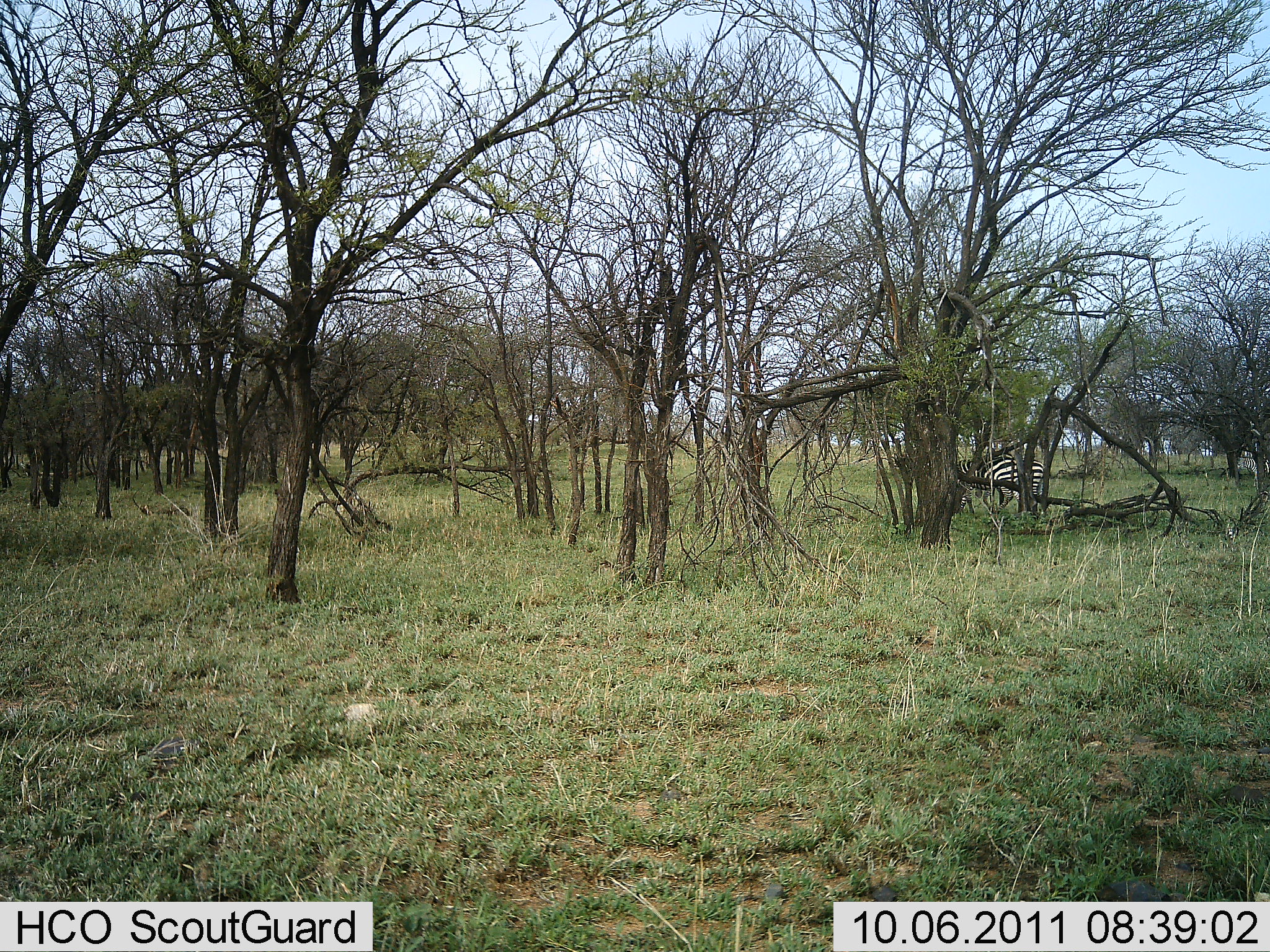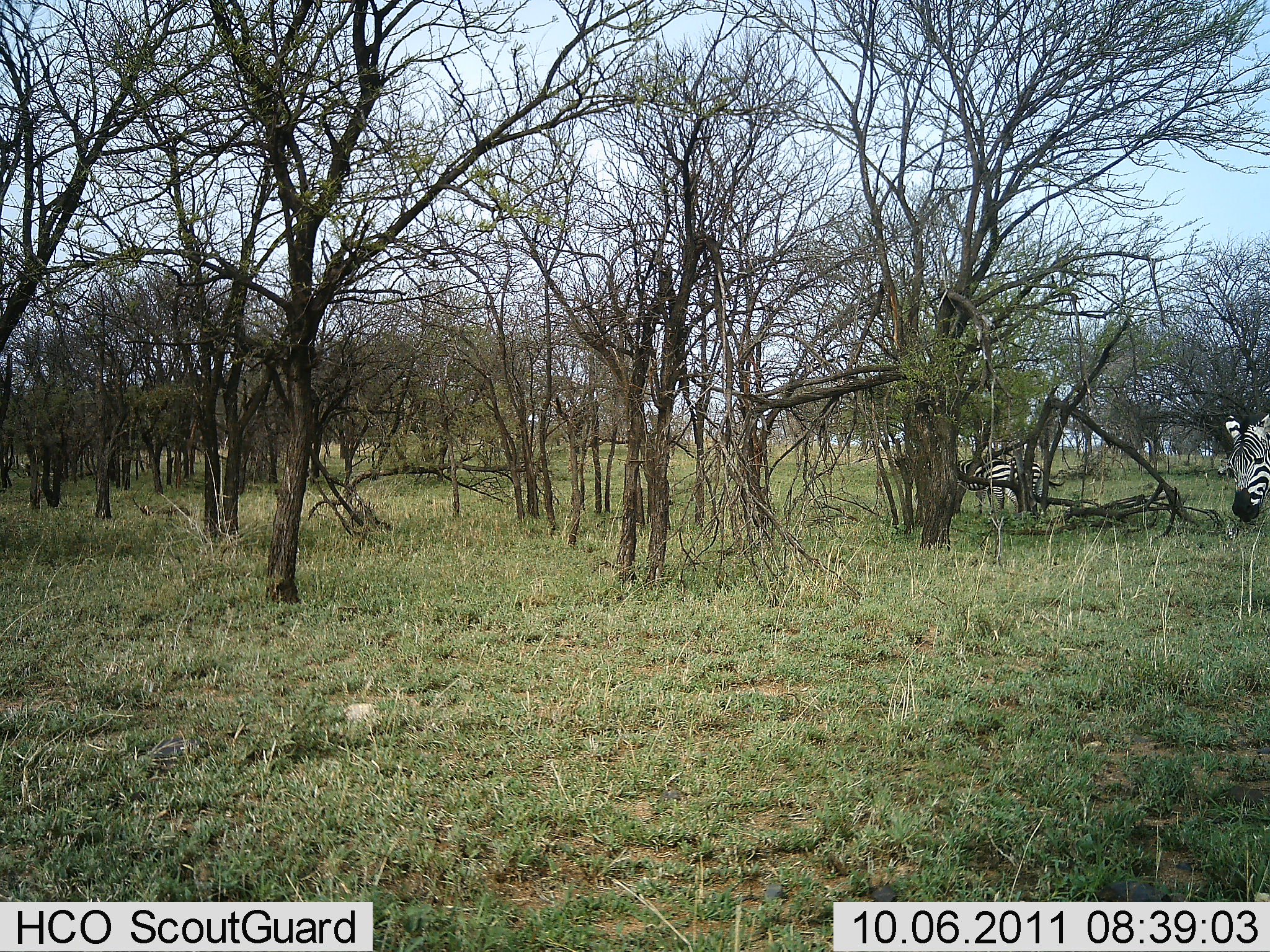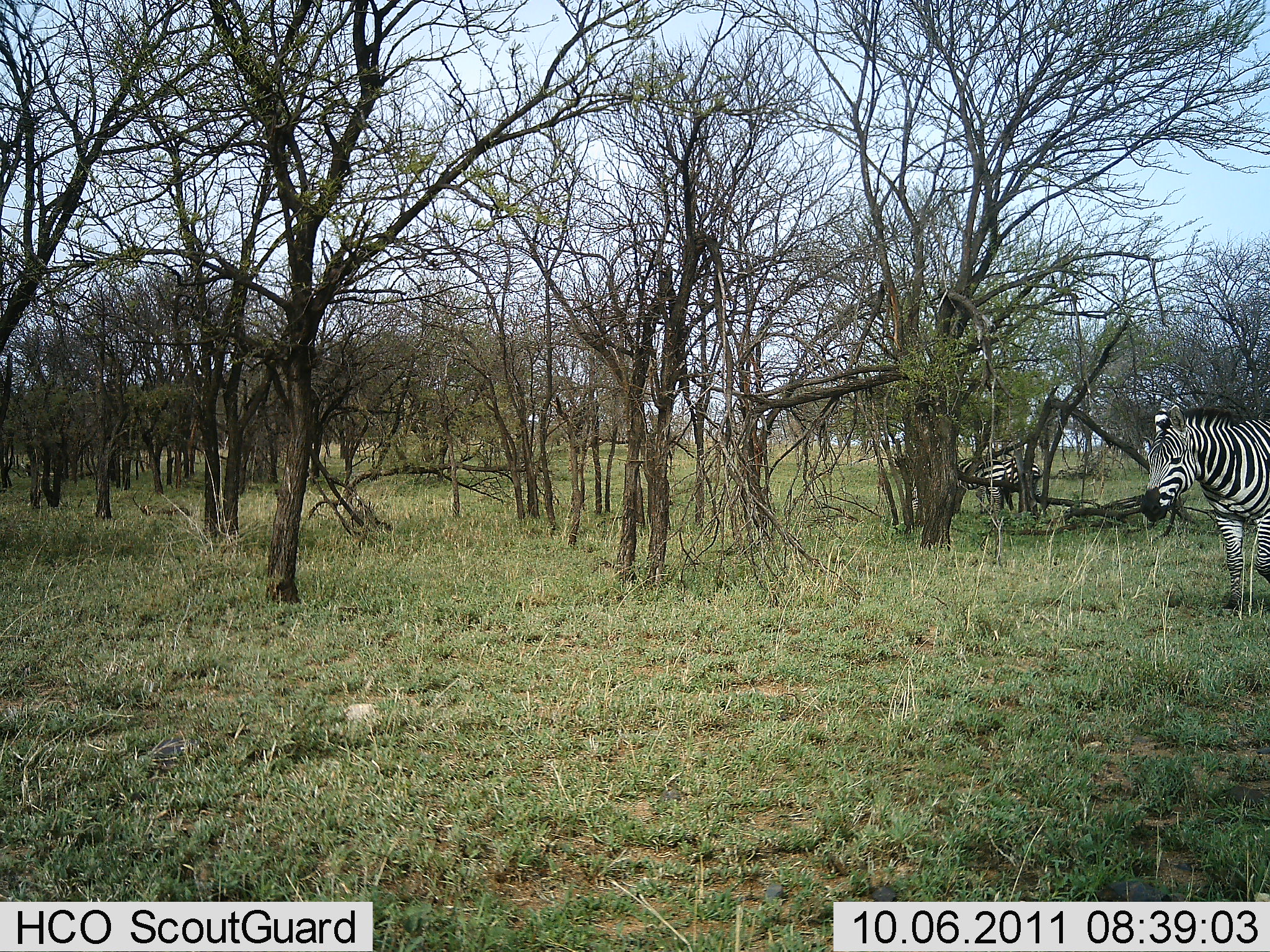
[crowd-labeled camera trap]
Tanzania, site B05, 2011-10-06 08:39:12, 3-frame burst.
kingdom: Animalia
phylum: Chordata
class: Mammalia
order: Perissodactyla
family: Equidae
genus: Equus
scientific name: Equus quagga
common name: plains zebra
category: zebra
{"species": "zebra (plains zebra) (Equus quagga)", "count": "2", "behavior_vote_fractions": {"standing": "64%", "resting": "0%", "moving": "50%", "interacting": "0%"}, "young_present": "0%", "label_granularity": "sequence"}